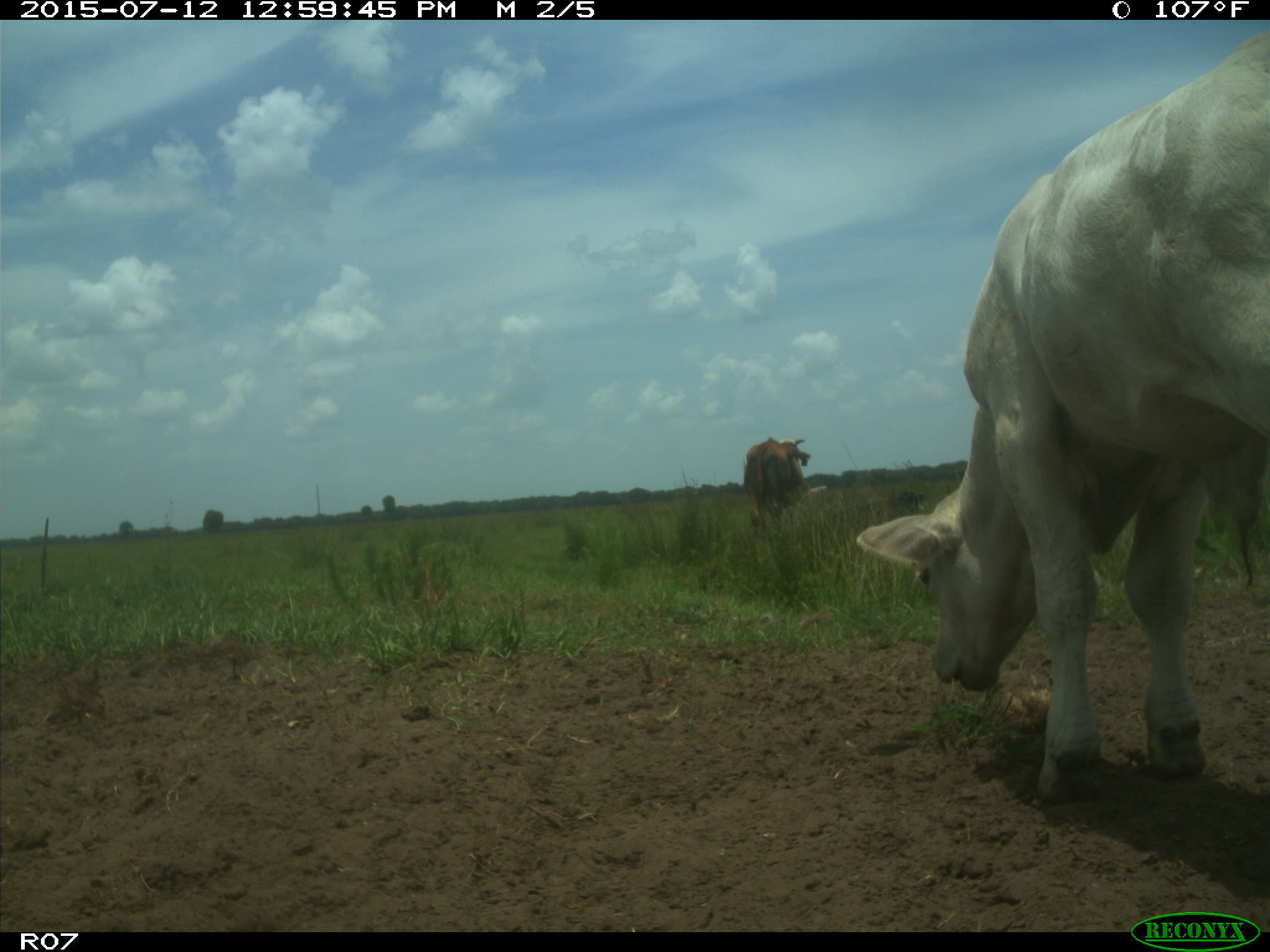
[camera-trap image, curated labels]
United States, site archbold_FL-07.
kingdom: Animalia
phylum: Chordata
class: Mammalia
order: Artiodactyla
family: Bovidae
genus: Bos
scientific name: Bos taurus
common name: domestic cow